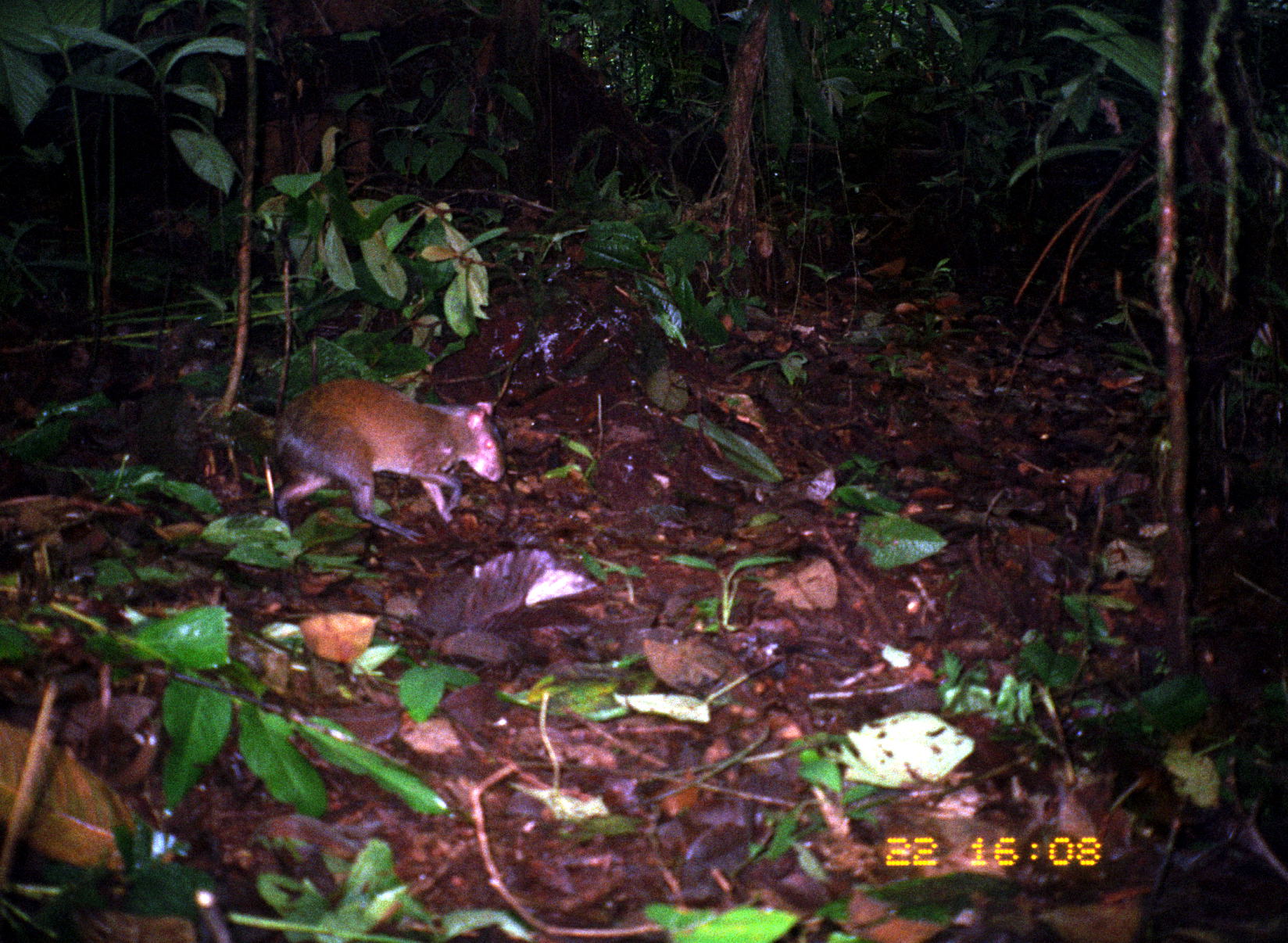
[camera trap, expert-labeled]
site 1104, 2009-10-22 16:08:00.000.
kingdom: Animalia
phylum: Chordata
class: Mammalia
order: Rodentia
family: Dasyproctidae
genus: Dasyprocta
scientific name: Dasyprocta punctata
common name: central american agouti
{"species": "Dasyprocta punctata (central american agouti)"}